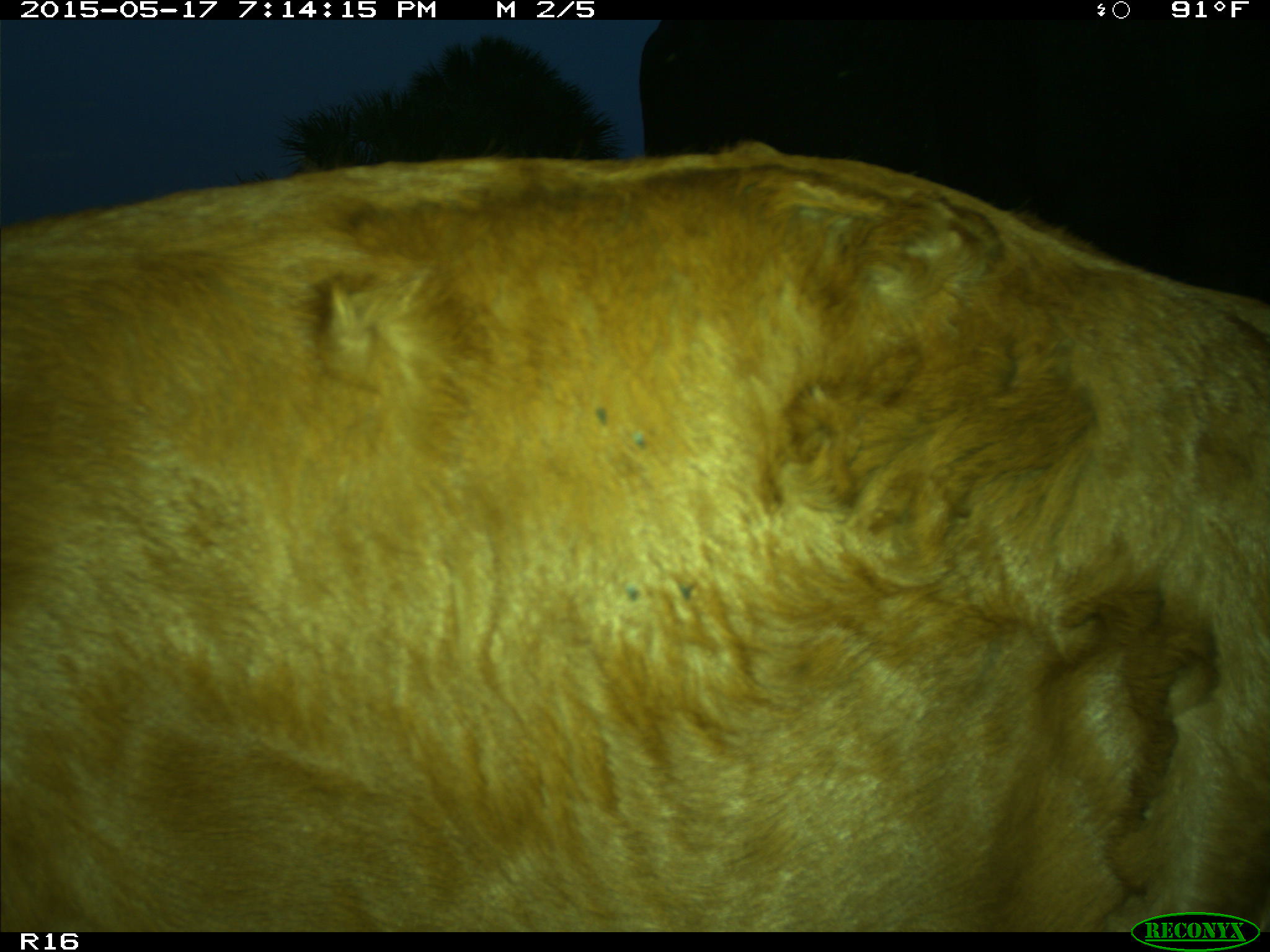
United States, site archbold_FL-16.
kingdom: Animalia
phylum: Chordata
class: Mammalia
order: Artiodactyla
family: Bovidae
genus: Bos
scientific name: Bos taurus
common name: domestic cow